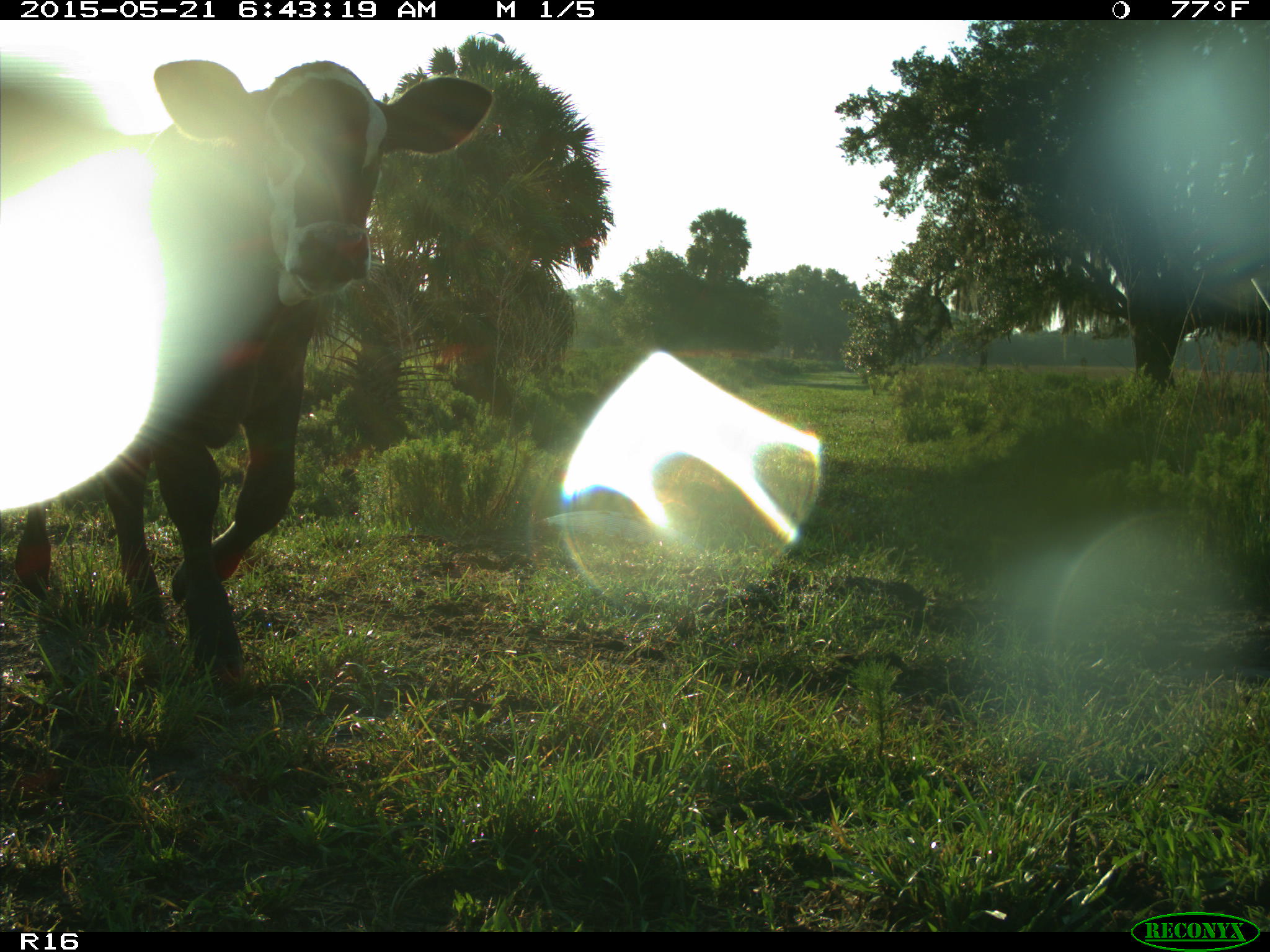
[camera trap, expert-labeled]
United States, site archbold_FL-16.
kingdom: Animalia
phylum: Chordata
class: Mammalia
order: Artiodactyla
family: Bovidae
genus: Bos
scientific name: Bos taurus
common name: domestic cow